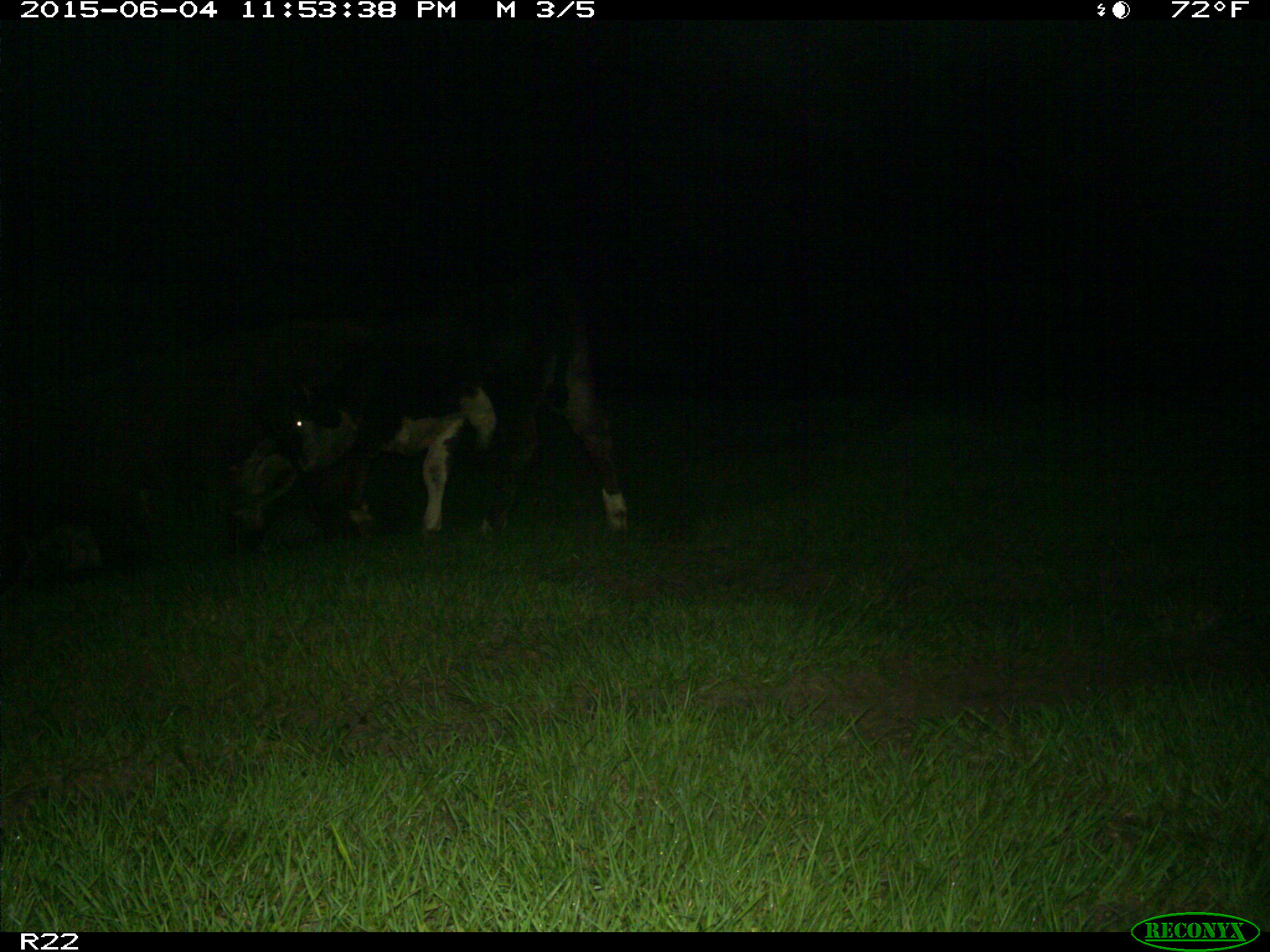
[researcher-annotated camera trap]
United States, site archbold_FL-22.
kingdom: Animalia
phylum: Chordata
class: Mammalia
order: Artiodactyla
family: Bovidae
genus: Bos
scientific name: Bos taurus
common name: domestic cow